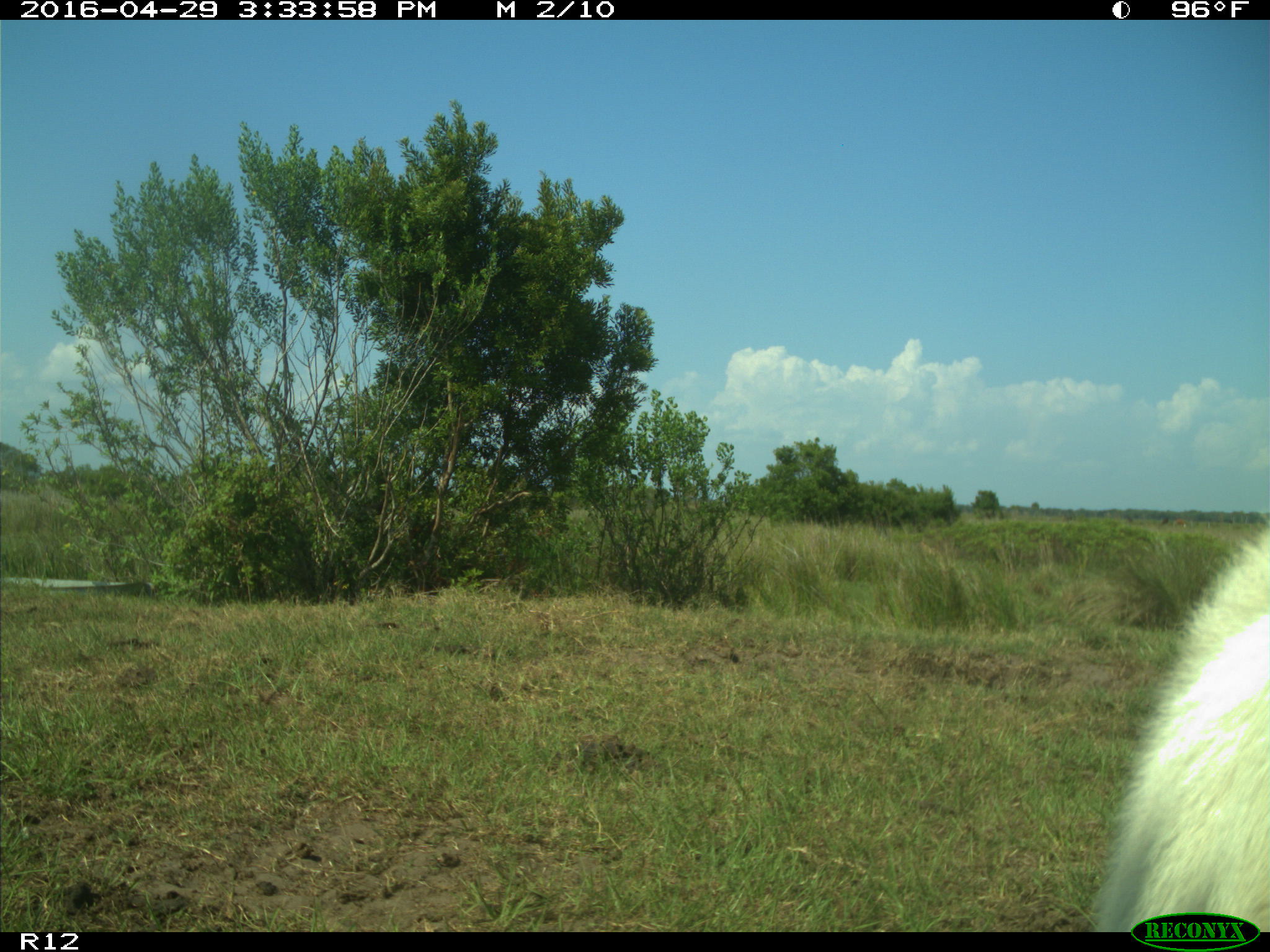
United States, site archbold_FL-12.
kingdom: Animalia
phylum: Chordata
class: Mammalia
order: Artiodactyla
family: Bovidae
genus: Bos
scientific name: Bos taurus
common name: domestic cow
Bos taurus (domestic cow).